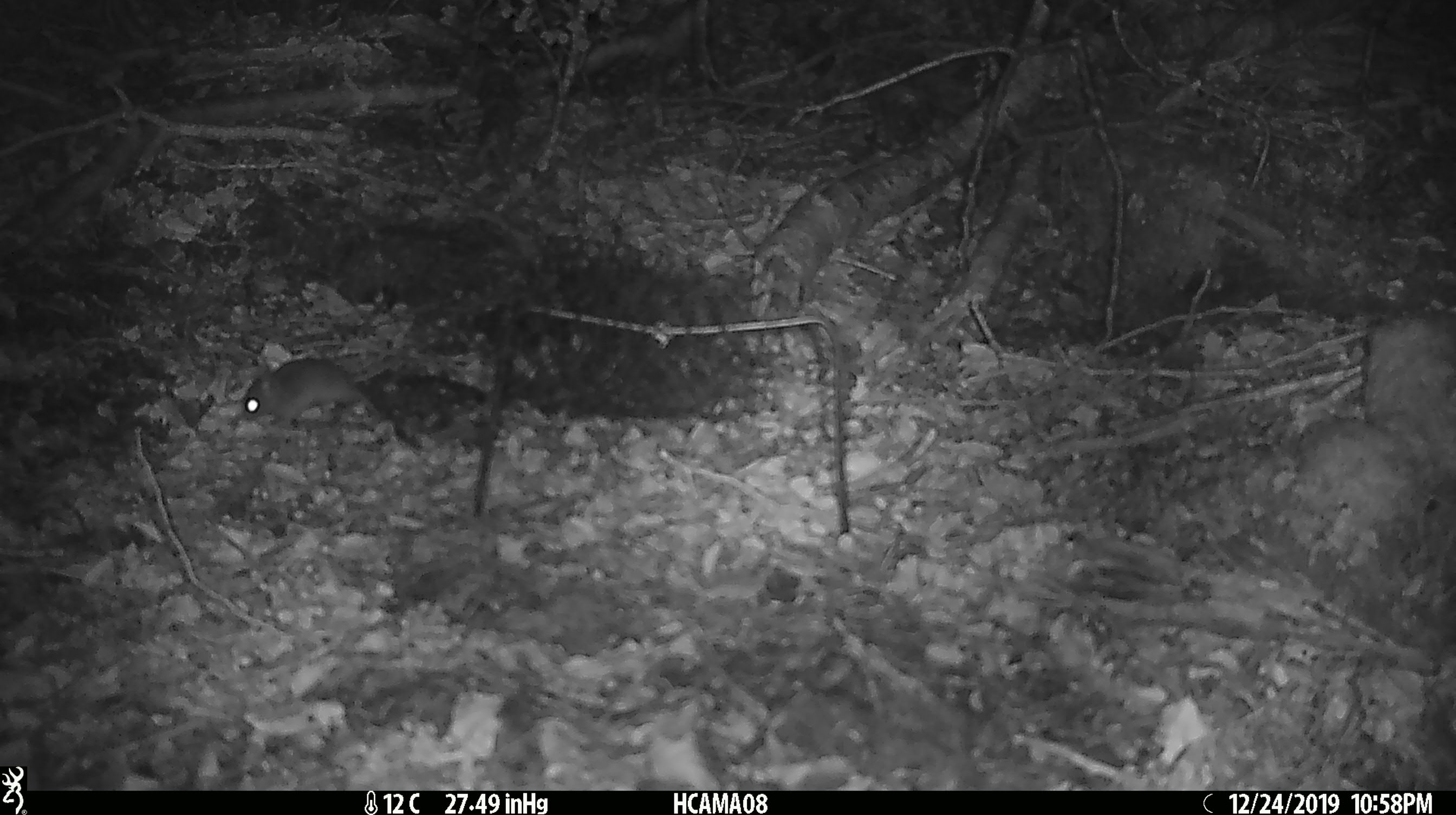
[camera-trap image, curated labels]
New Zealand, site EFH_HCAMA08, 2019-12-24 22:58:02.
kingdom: Animalia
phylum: Chordata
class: Mammalia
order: Rodentia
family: Muridae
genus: Mus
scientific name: Mus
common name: mouse